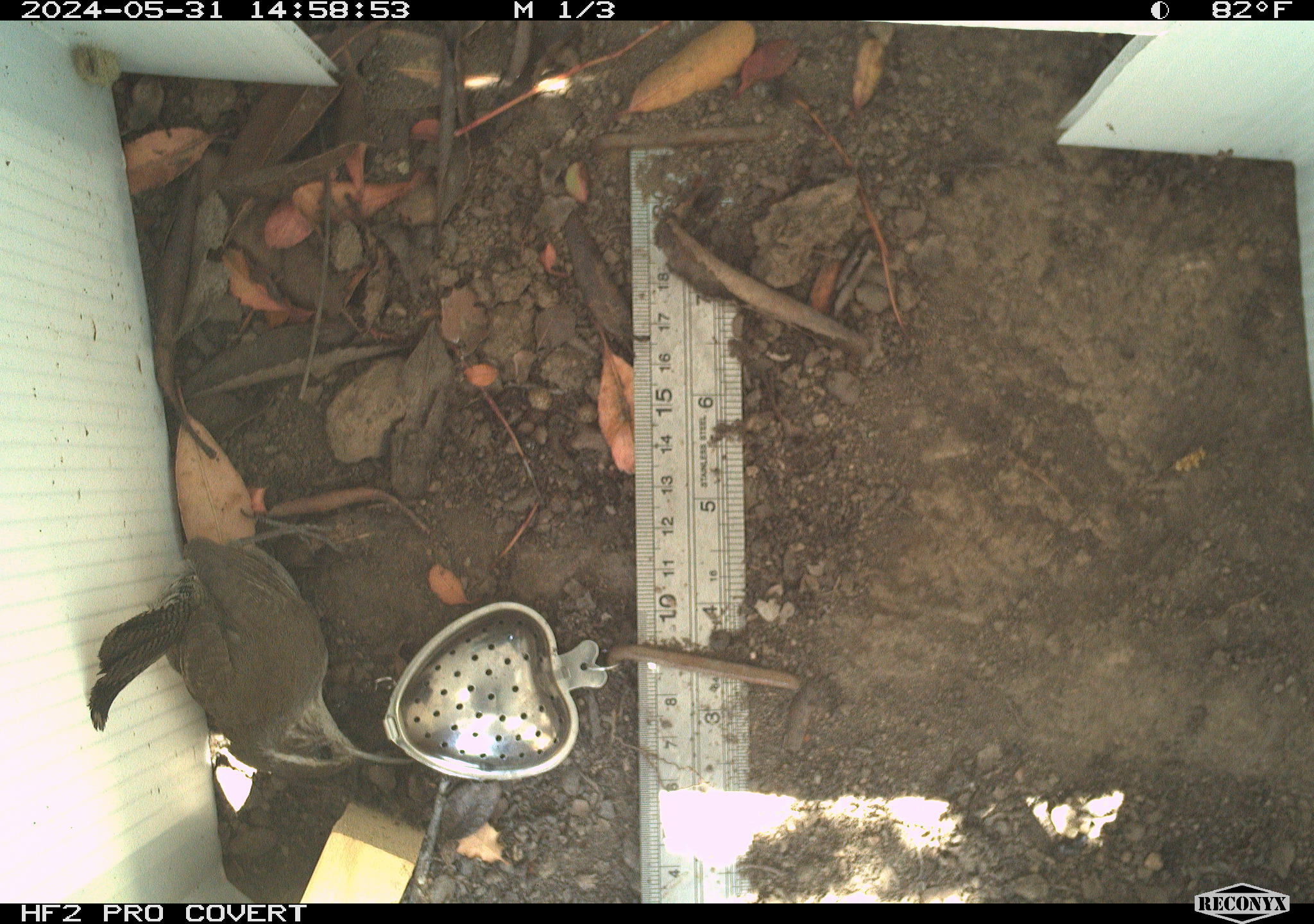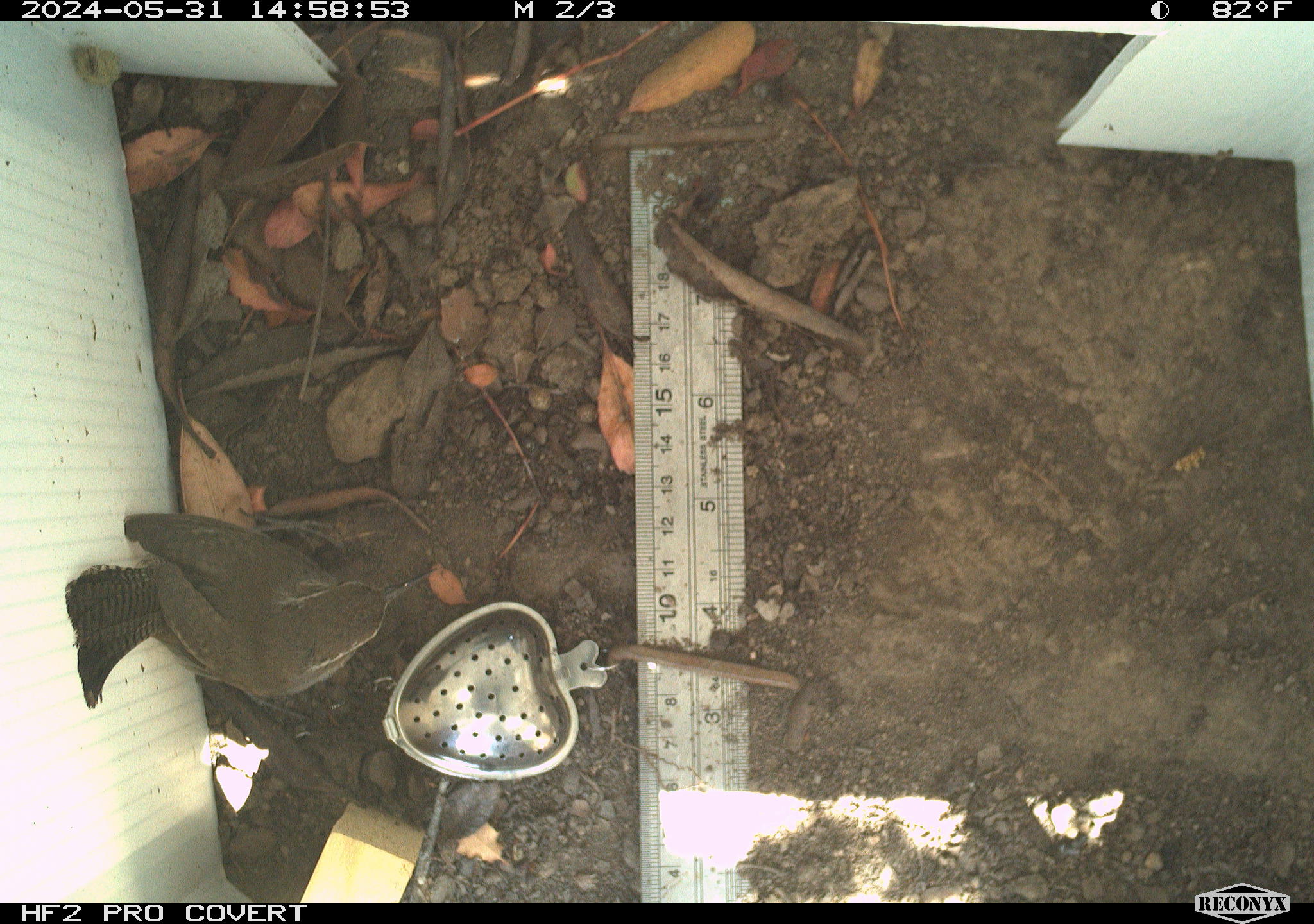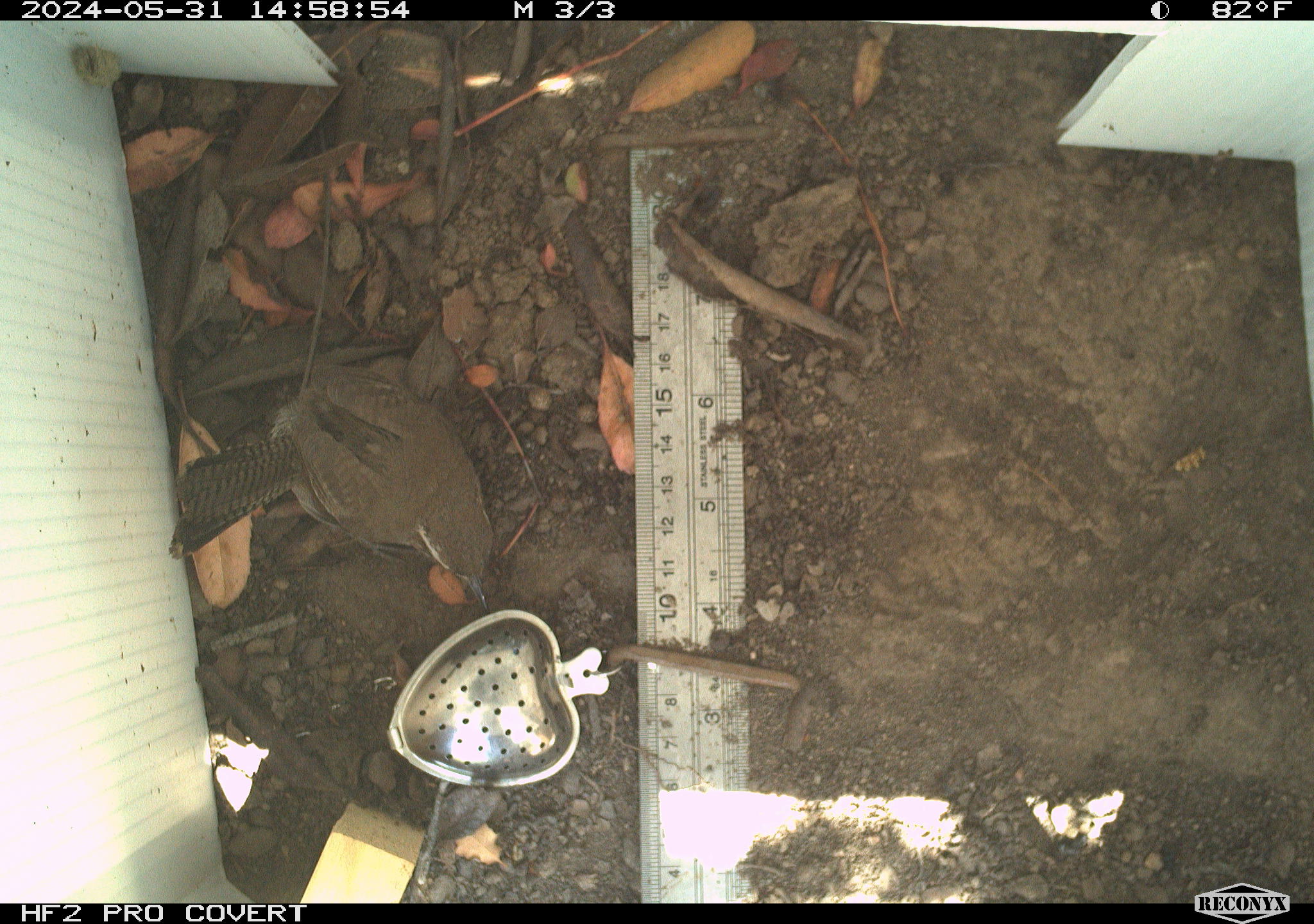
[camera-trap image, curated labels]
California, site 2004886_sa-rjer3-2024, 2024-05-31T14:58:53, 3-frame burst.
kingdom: Animalia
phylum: Chordata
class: Aves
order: Passeriformes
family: Troglodytidae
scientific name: Troglodytidae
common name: wren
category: troglodytidae family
Troglodytidae family (wren) (Troglodytidae).